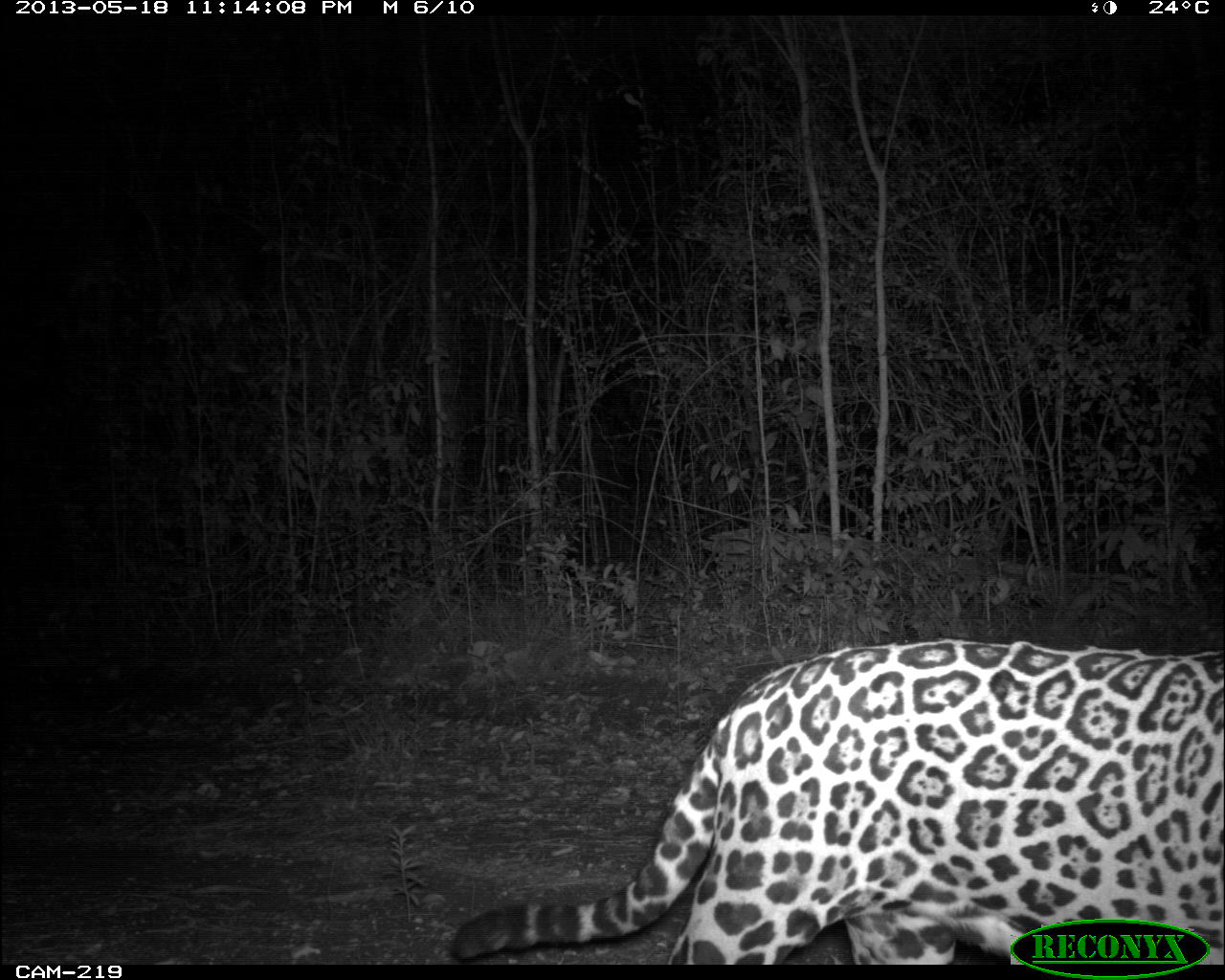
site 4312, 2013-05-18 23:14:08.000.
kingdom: Animalia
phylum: Chordata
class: Mammalia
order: Carnivora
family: Felidae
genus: Panthera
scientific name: Panthera onca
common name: jaguar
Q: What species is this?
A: Panthera onca (jaguar).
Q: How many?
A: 1.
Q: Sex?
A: Male.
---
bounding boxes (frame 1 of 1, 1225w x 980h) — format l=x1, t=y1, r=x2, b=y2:
panthera onca: l=446, t=632, r=1225, b=964